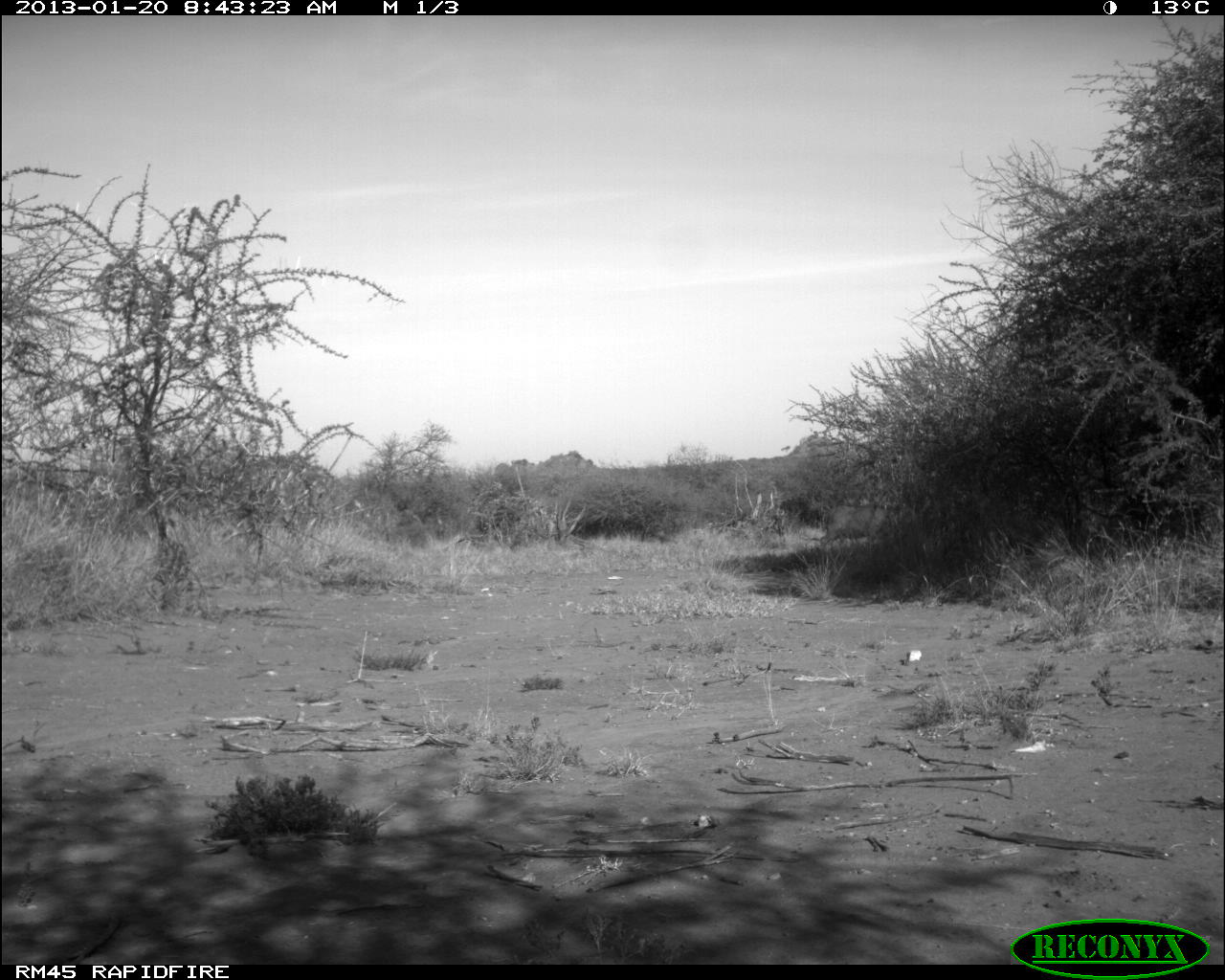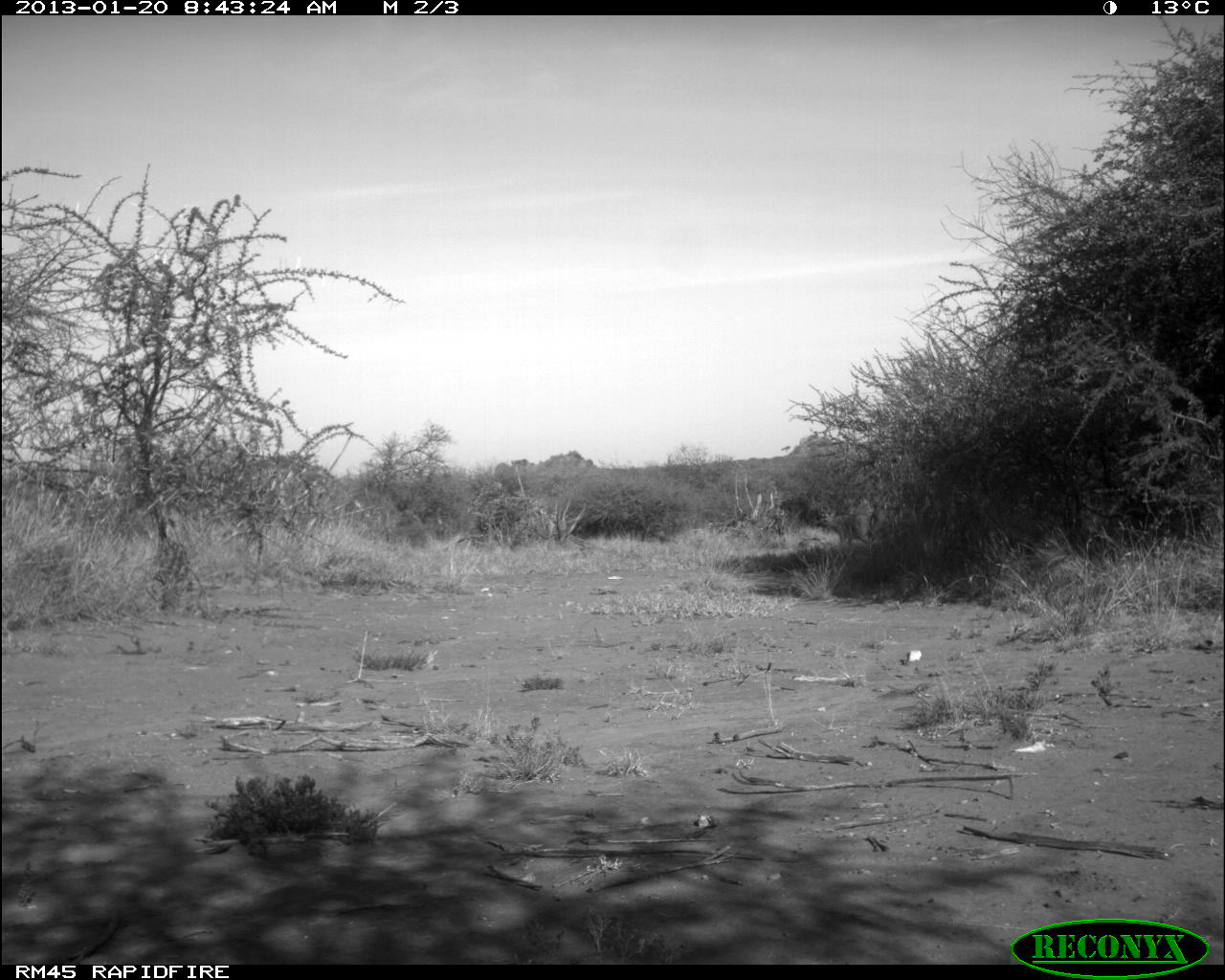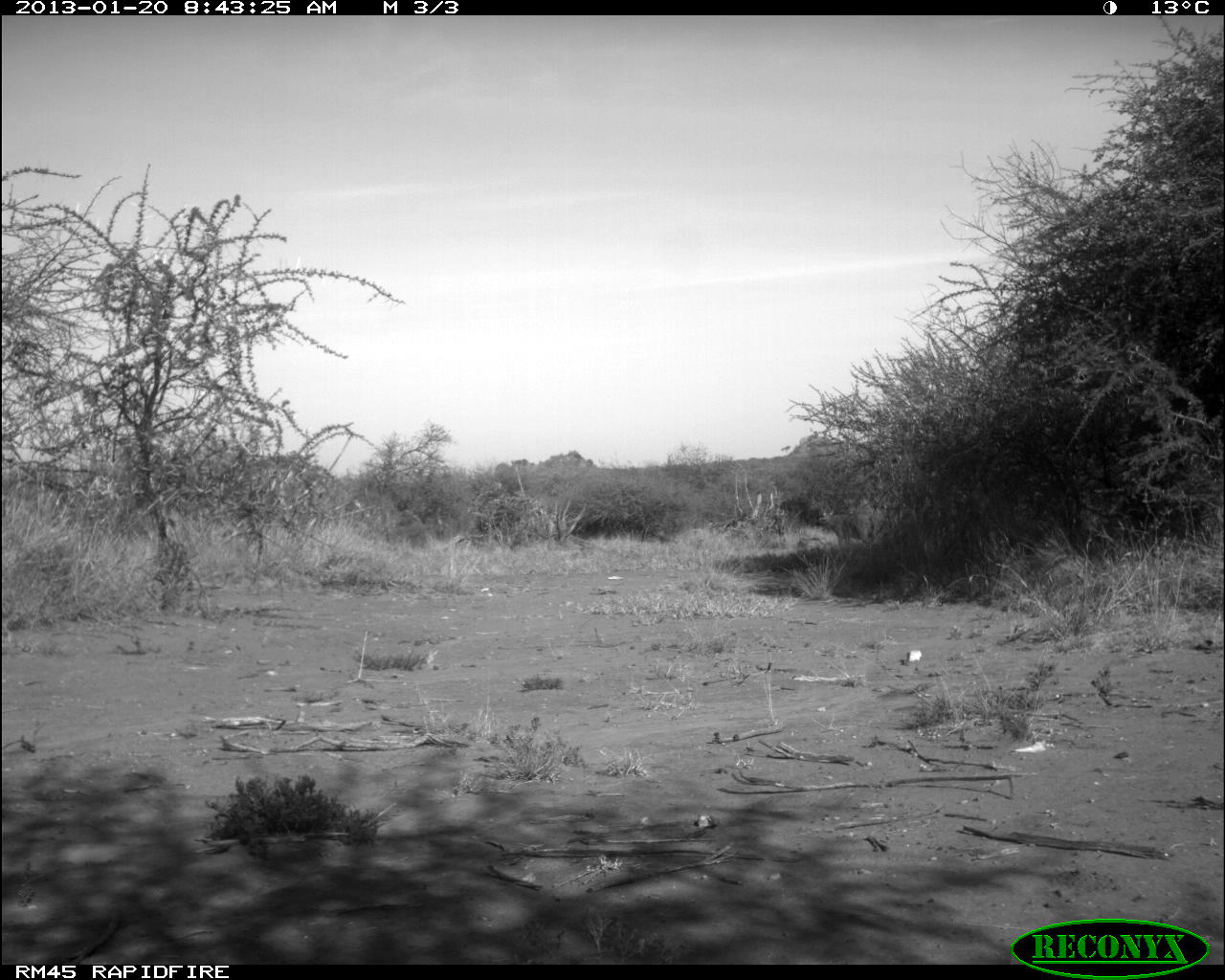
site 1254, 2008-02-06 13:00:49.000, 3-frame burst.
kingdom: Animalia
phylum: Chordata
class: Mammalia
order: Artiodactyla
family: Bovidae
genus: Tragelaphus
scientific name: Tragelaphus oryx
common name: eland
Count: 2.